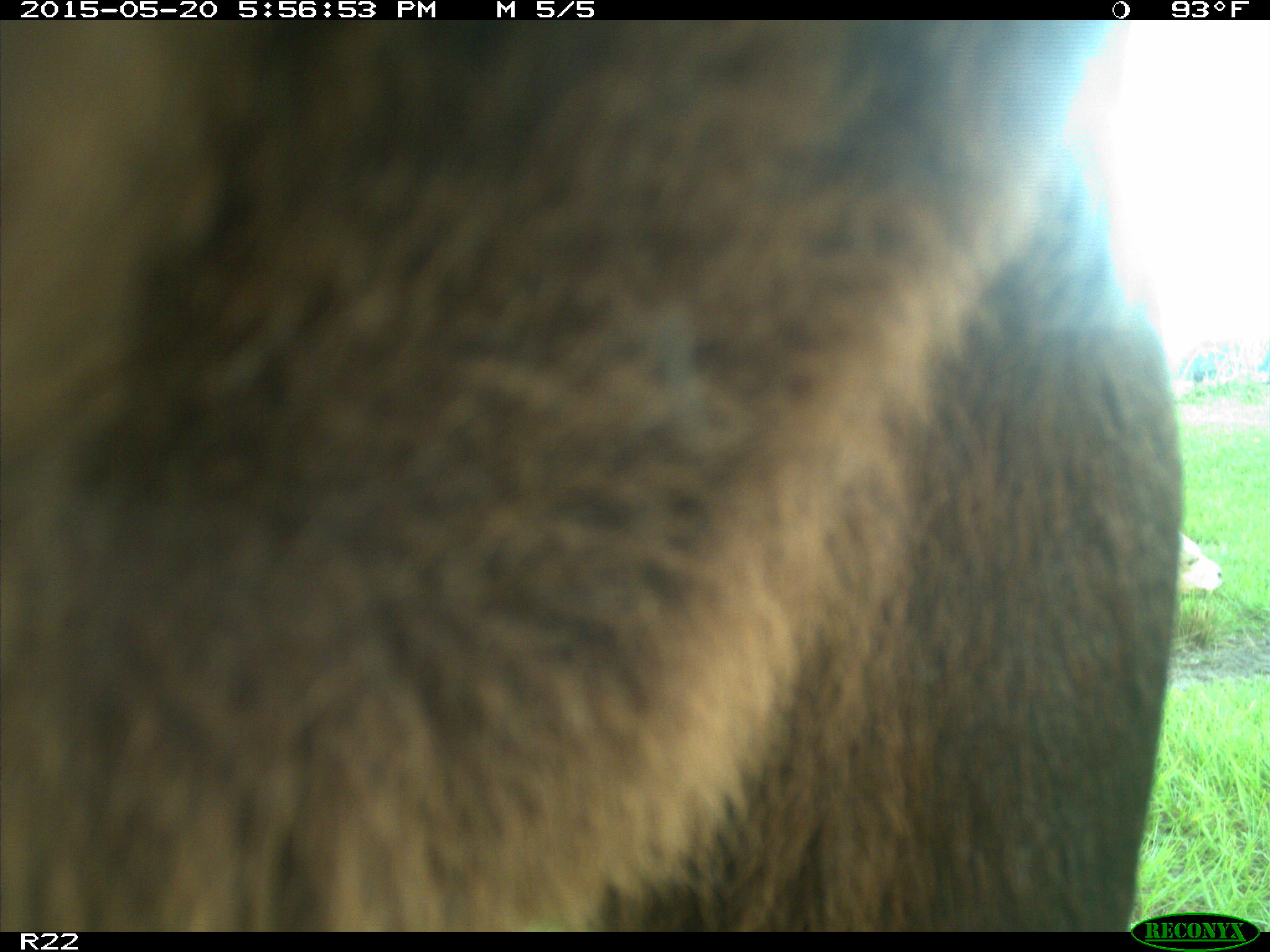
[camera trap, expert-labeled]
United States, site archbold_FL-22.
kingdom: Animalia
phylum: Chordata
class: Mammalia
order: Artiodactyla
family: Bovidae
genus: Bos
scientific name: Bos taurus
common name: domestic cow